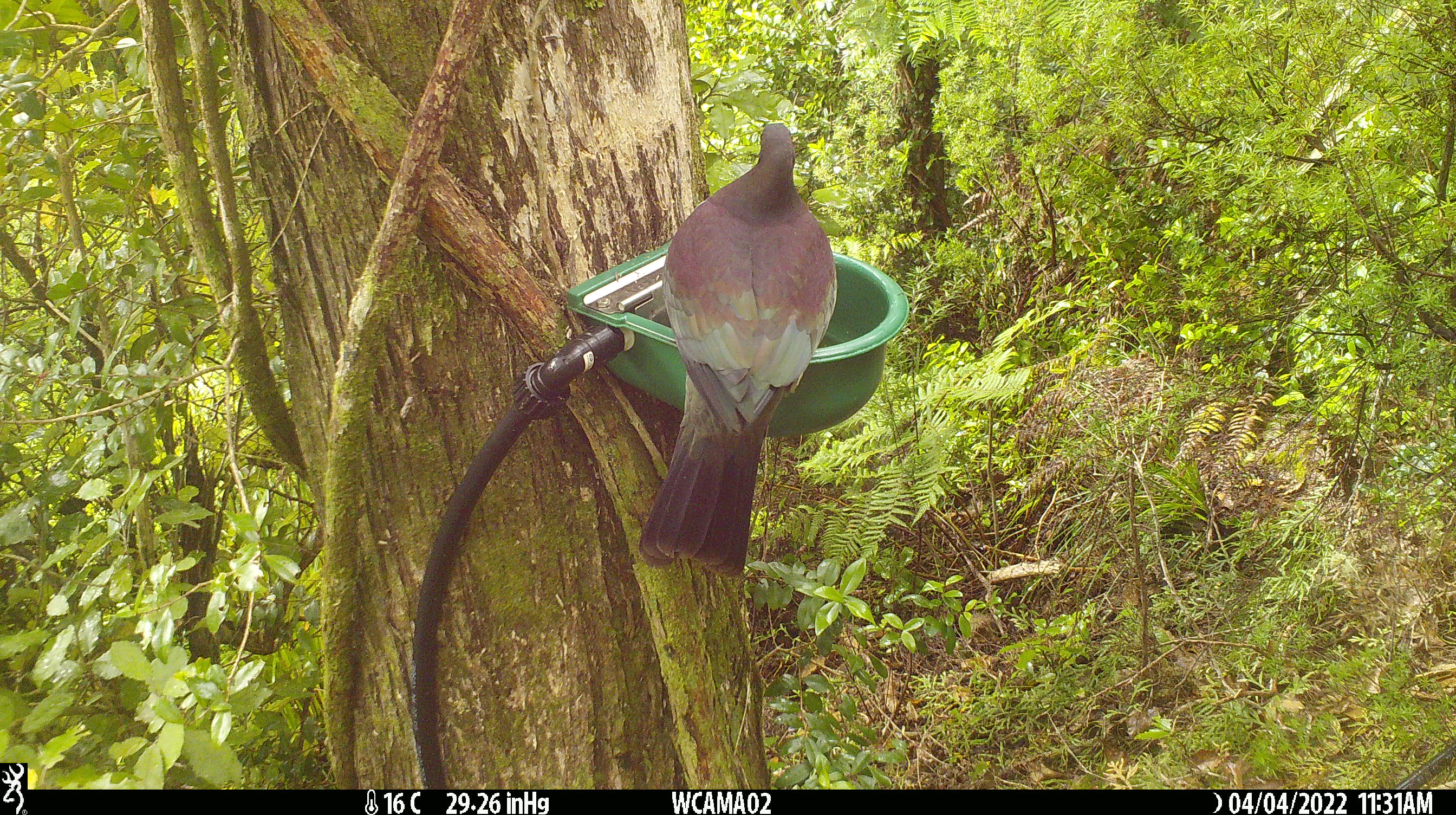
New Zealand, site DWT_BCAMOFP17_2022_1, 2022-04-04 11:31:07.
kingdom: Animalia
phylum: Chordata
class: Aves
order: Columbiformes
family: Columbidae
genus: Hemiphaga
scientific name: Hemiphaga novaeseelandiae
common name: new zealand pigeon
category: kereru